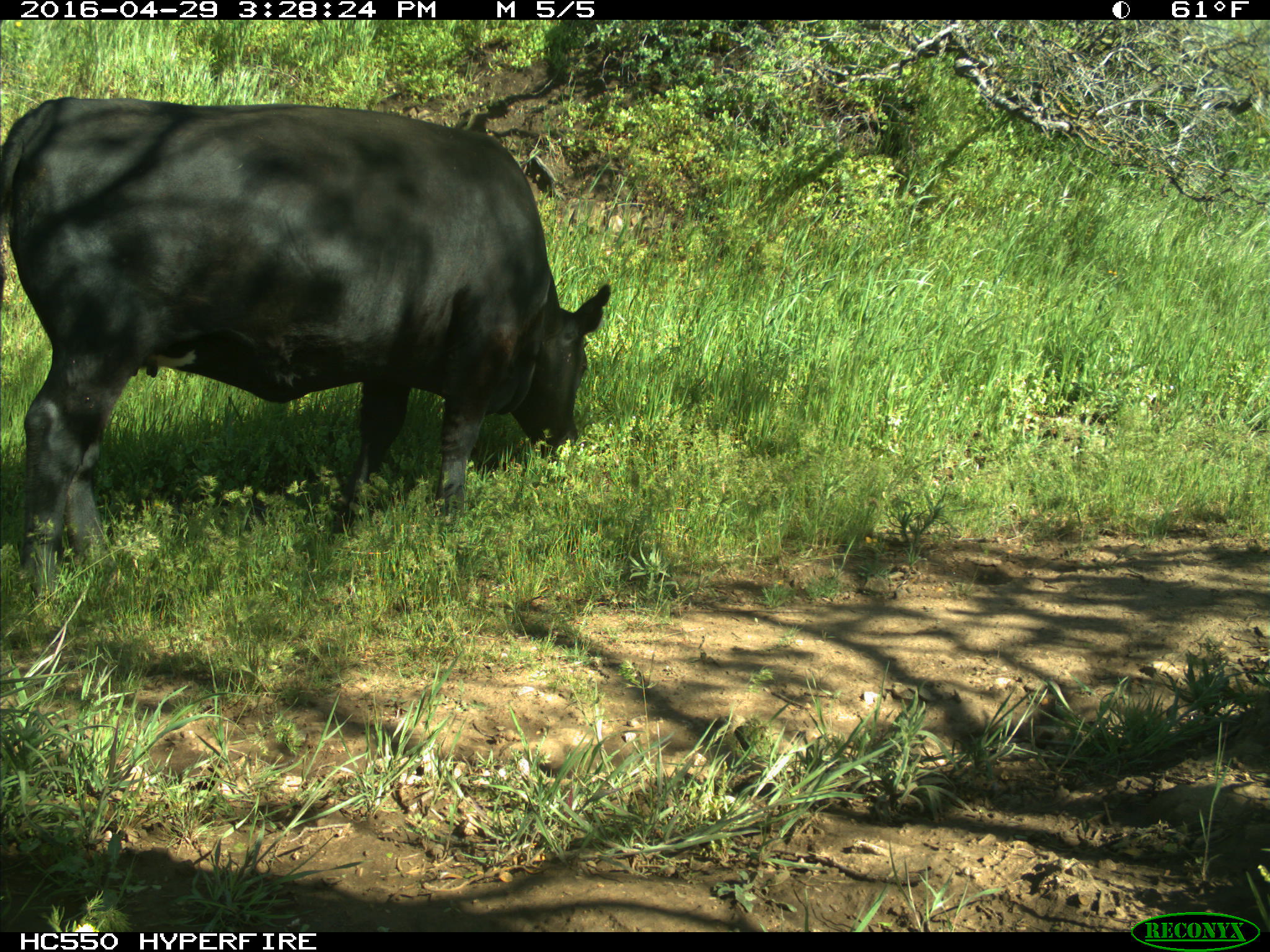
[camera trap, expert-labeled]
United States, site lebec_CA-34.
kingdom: Animalia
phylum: Chordata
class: Mammalia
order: Artiodactyla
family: Bovidae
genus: Bos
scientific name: Bos taurus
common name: domestic cow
Bos taurus (domestic cow).